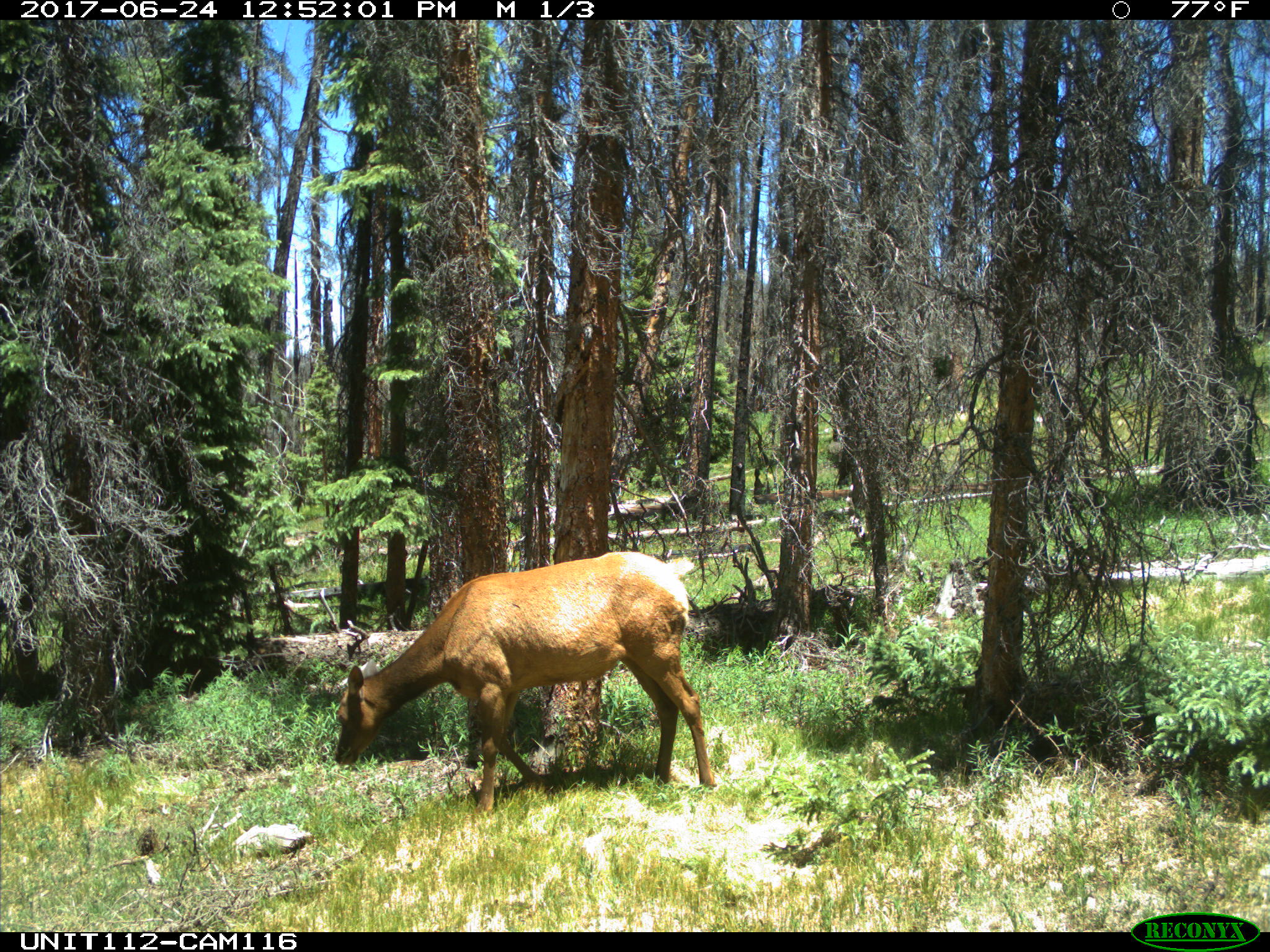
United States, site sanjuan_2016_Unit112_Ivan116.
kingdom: Animalia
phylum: Chordata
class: Mammalia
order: Artiodactyla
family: Cervidae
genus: Cervus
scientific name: Cervus elaphus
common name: red deer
Cervus elaphus (red deer).